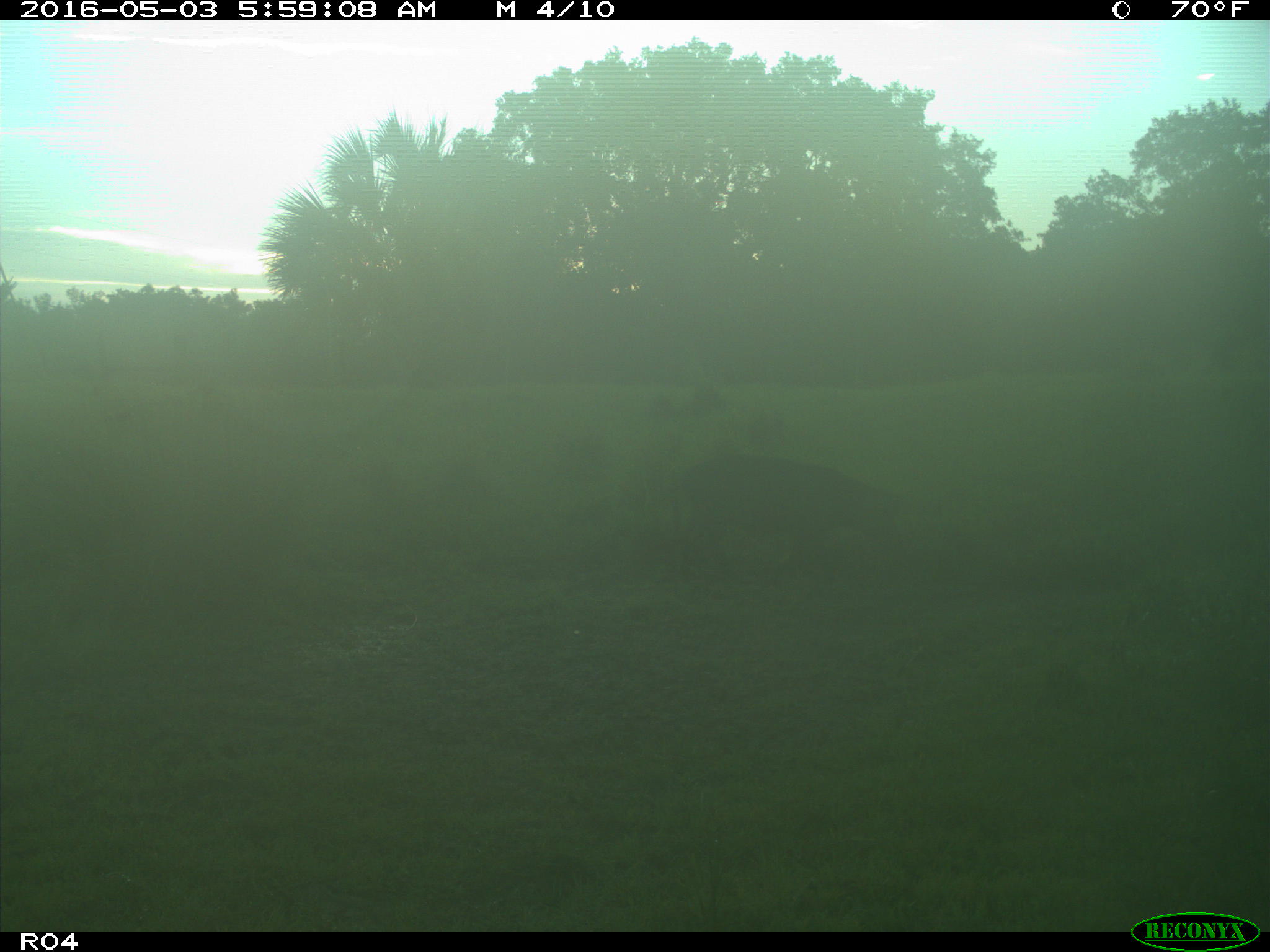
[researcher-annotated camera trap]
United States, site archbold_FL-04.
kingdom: Animalia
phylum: Chordata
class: Mammalia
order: Artiodactyla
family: Suidae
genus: Sus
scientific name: Sus scrofa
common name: wild boar